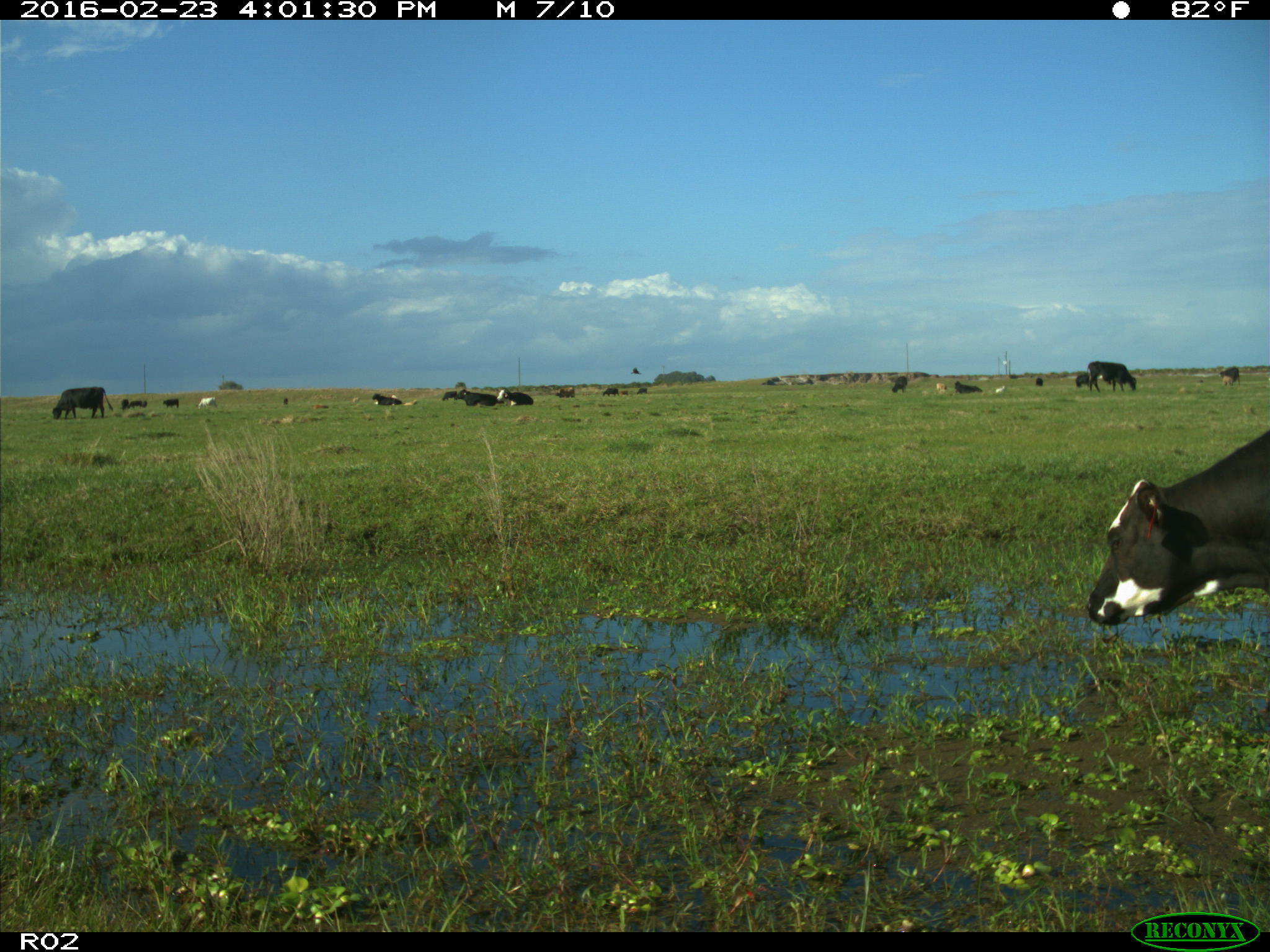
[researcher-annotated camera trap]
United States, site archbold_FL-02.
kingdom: Animalia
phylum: Chordata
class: Mammalia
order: Artiodactyla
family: Bovidae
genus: Bos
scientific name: Bos taurus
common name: domestic cow